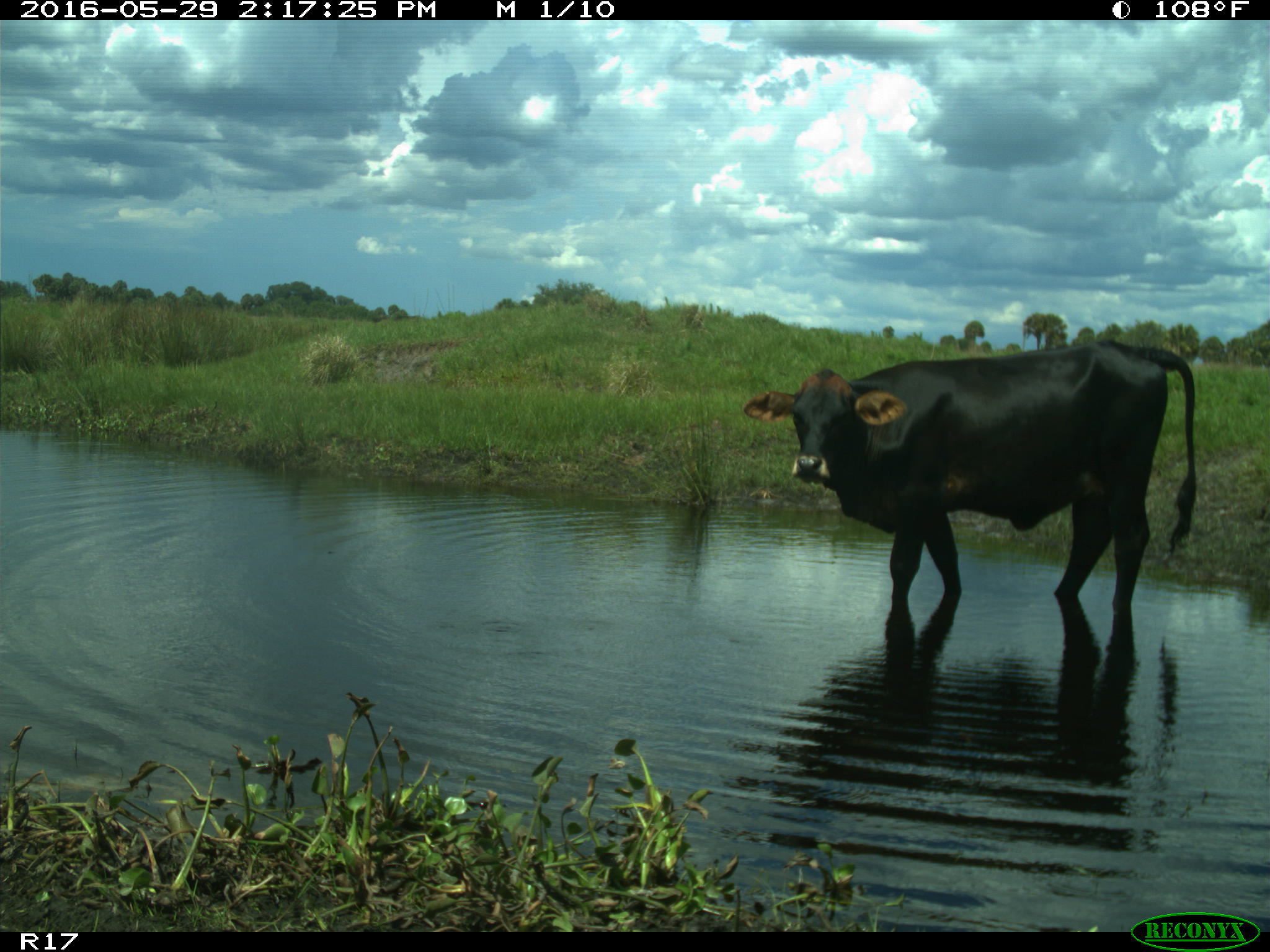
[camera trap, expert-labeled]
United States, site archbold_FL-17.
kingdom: Animalia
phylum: Chordata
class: Mammalia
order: Artiodactyla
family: Bovidae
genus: Bos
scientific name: Bos taurus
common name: domestic cow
Bos taurus (domestic cow).